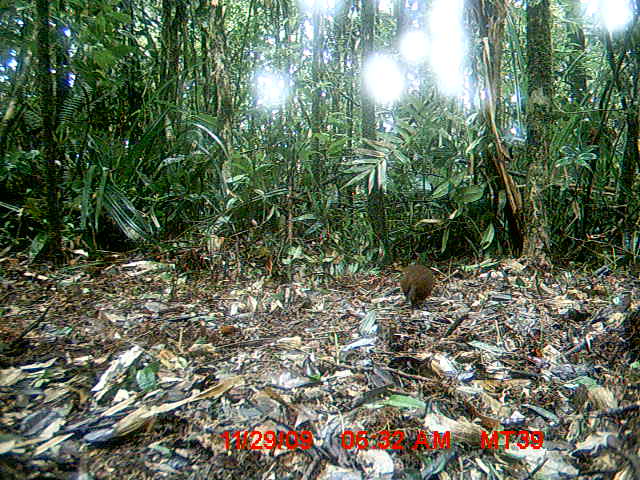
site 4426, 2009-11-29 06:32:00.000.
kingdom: Animalia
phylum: Chordata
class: Mammalia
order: Rodentia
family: Nesomyidae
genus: Hypogeomys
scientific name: Hypogeomys antimena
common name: malagasy giant rat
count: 1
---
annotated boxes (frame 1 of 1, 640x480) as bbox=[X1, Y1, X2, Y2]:
hypogeomys antimena: bbox=[399, 263, 433, 308]